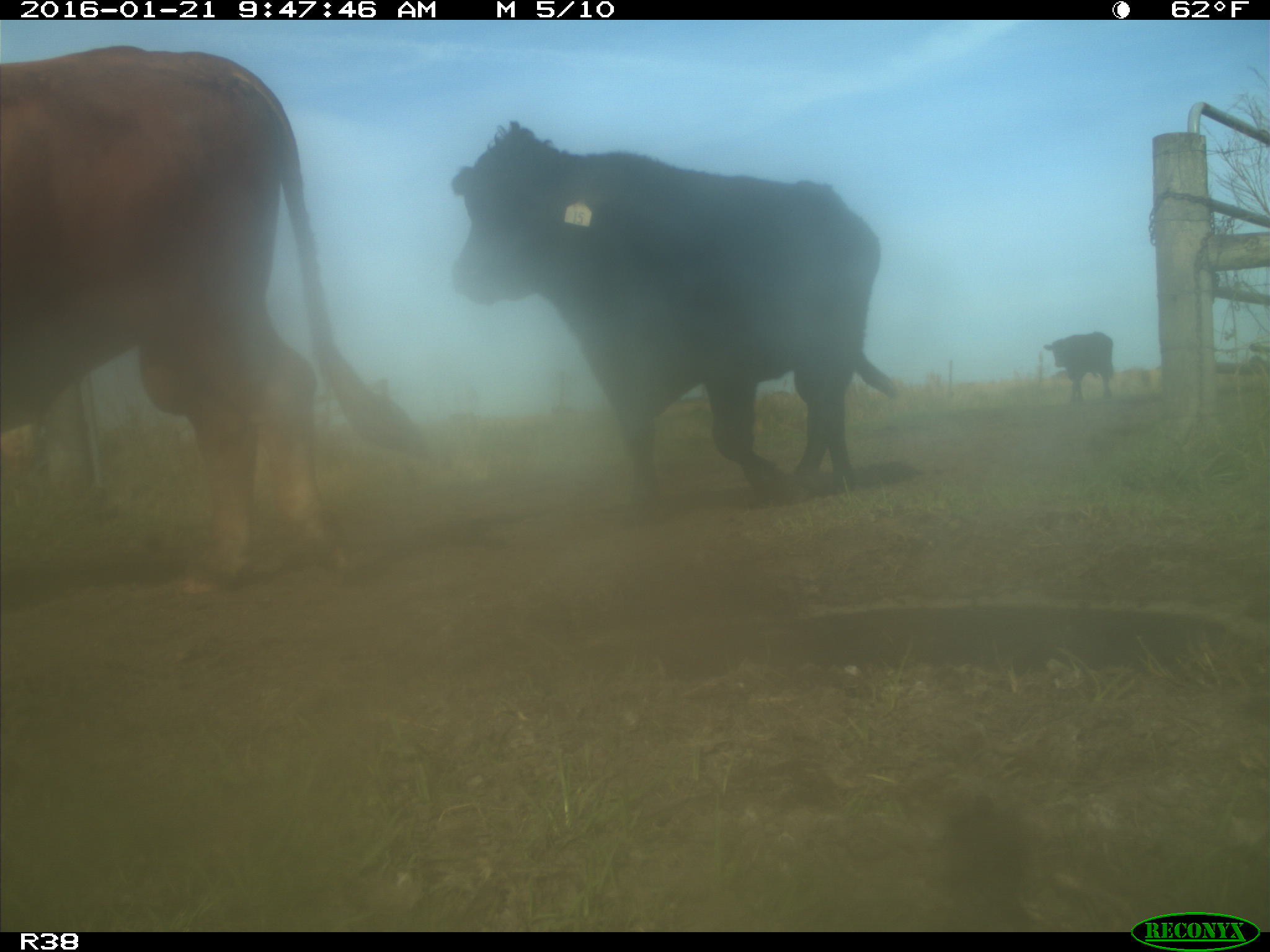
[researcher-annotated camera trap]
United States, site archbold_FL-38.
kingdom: Animalia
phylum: Chordata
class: Mammalia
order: Artiodactyla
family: Bovidae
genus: Bos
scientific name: Bos taurus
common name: domestic cow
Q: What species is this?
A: Bos taurus (domestic cow).